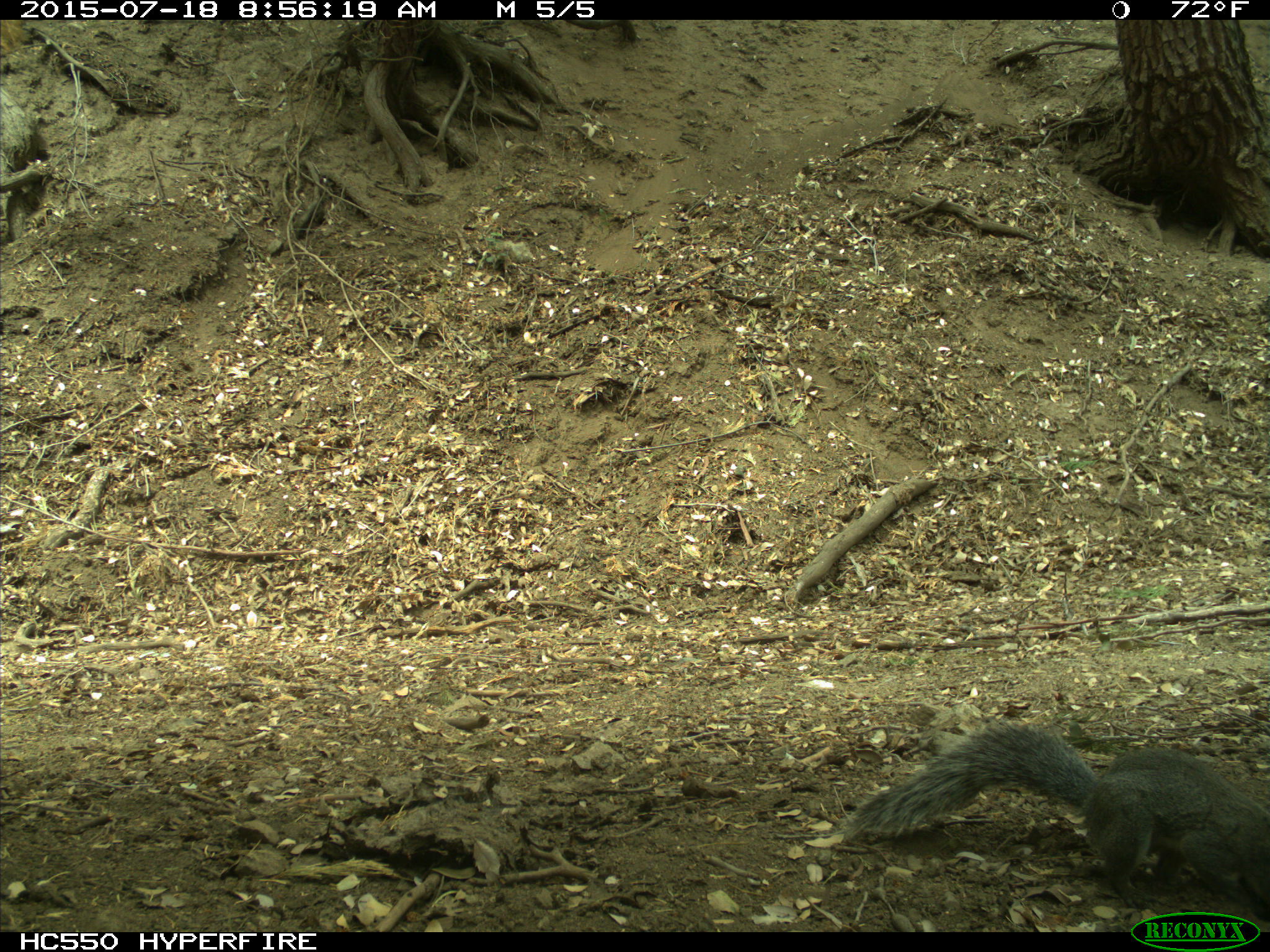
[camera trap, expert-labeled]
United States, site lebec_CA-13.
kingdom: Animalia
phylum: Chordata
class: Mammalia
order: Rodentia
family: Sciuridae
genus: Sciurus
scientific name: Sciurus carolinensis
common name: eastern gray squirrel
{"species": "Sciurus carolinensis (eastern gray squirrel)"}